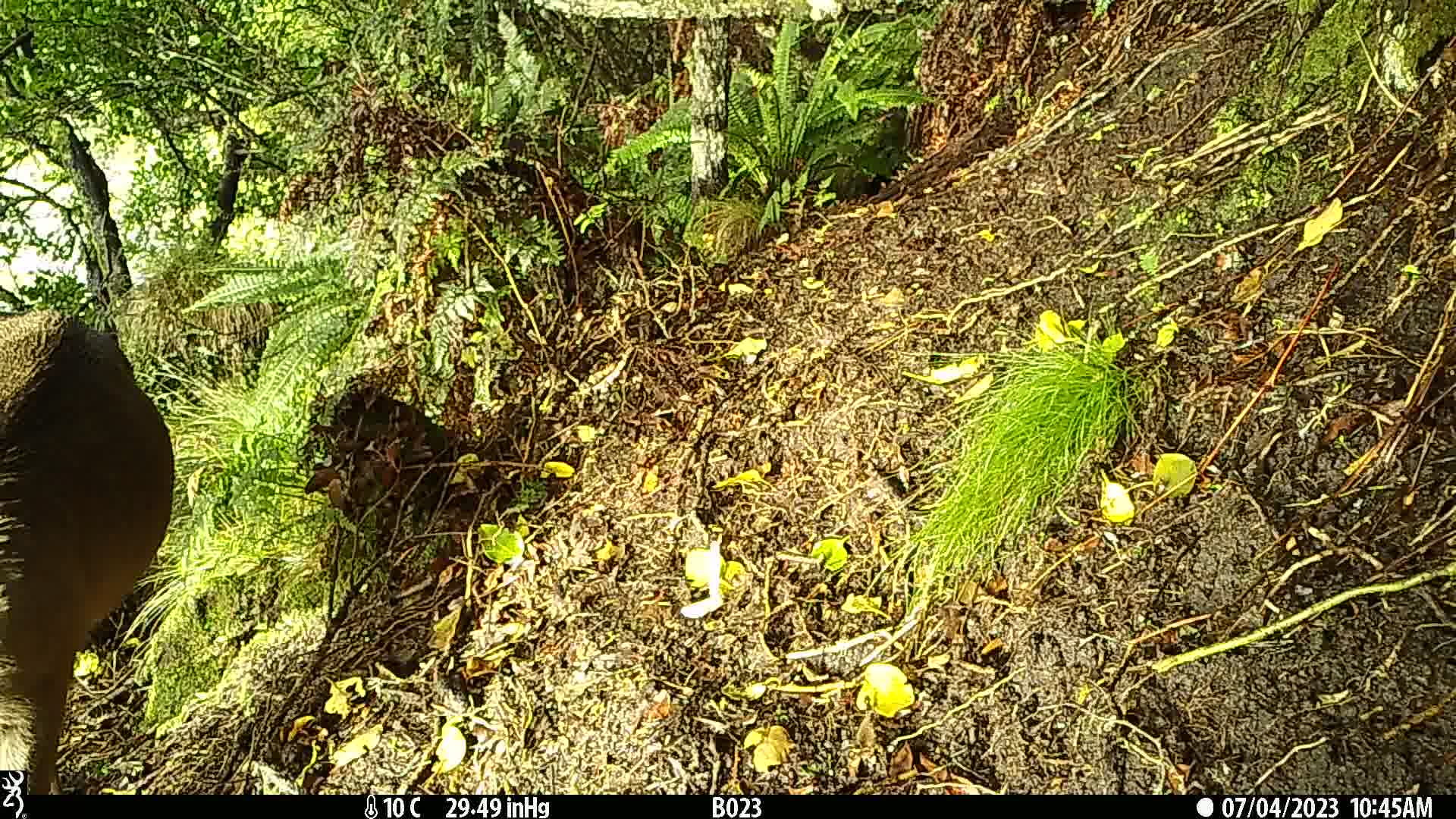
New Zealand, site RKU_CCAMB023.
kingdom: Animalia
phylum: Chordata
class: Mammalia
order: Artiodactyla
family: Cervidae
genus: Odocoileus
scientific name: Odocoileus virginianus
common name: white-tailed deer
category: white tailed deer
White tailed deer (white-tailed deer) (Odocoileus virginianus).